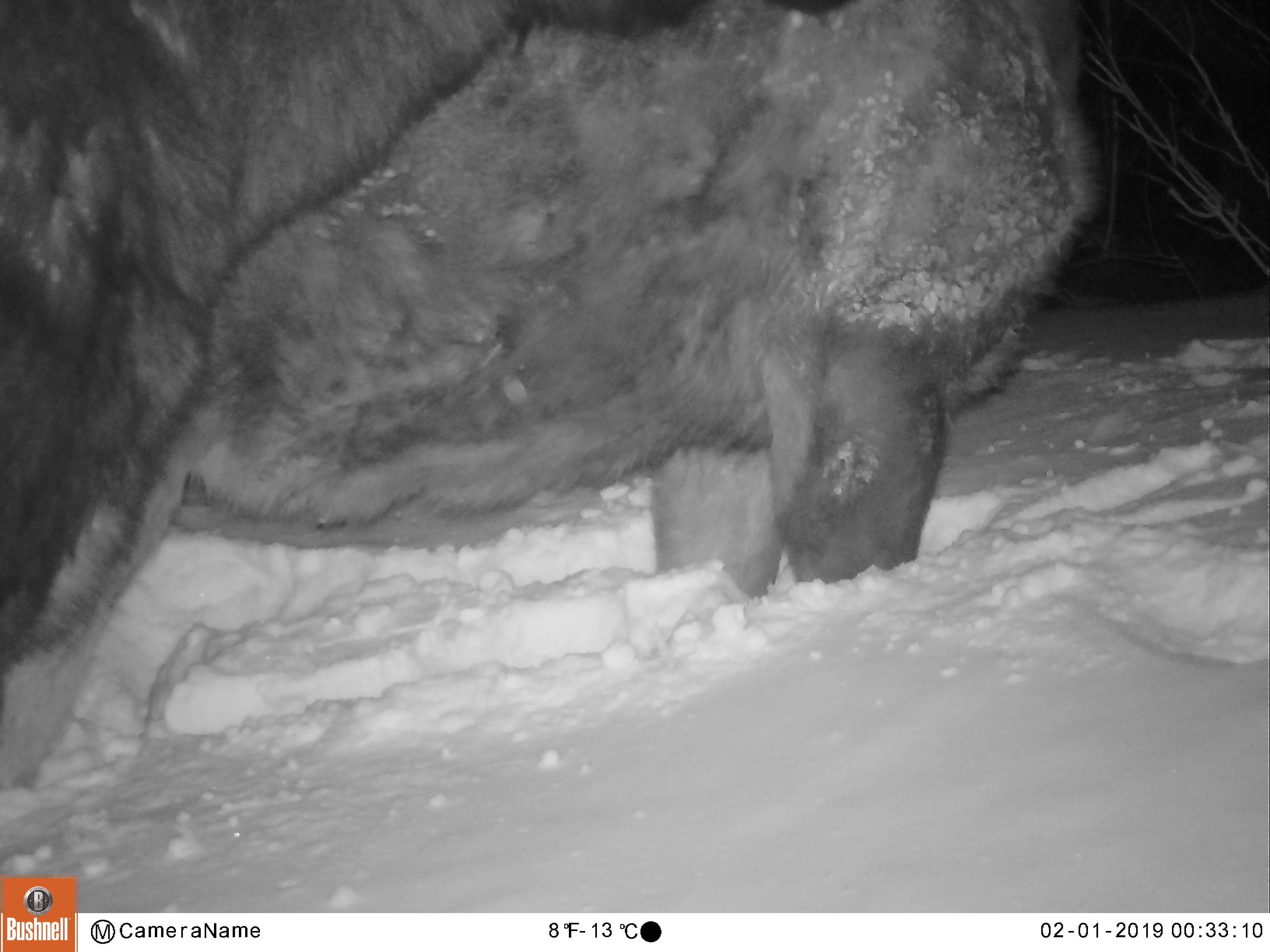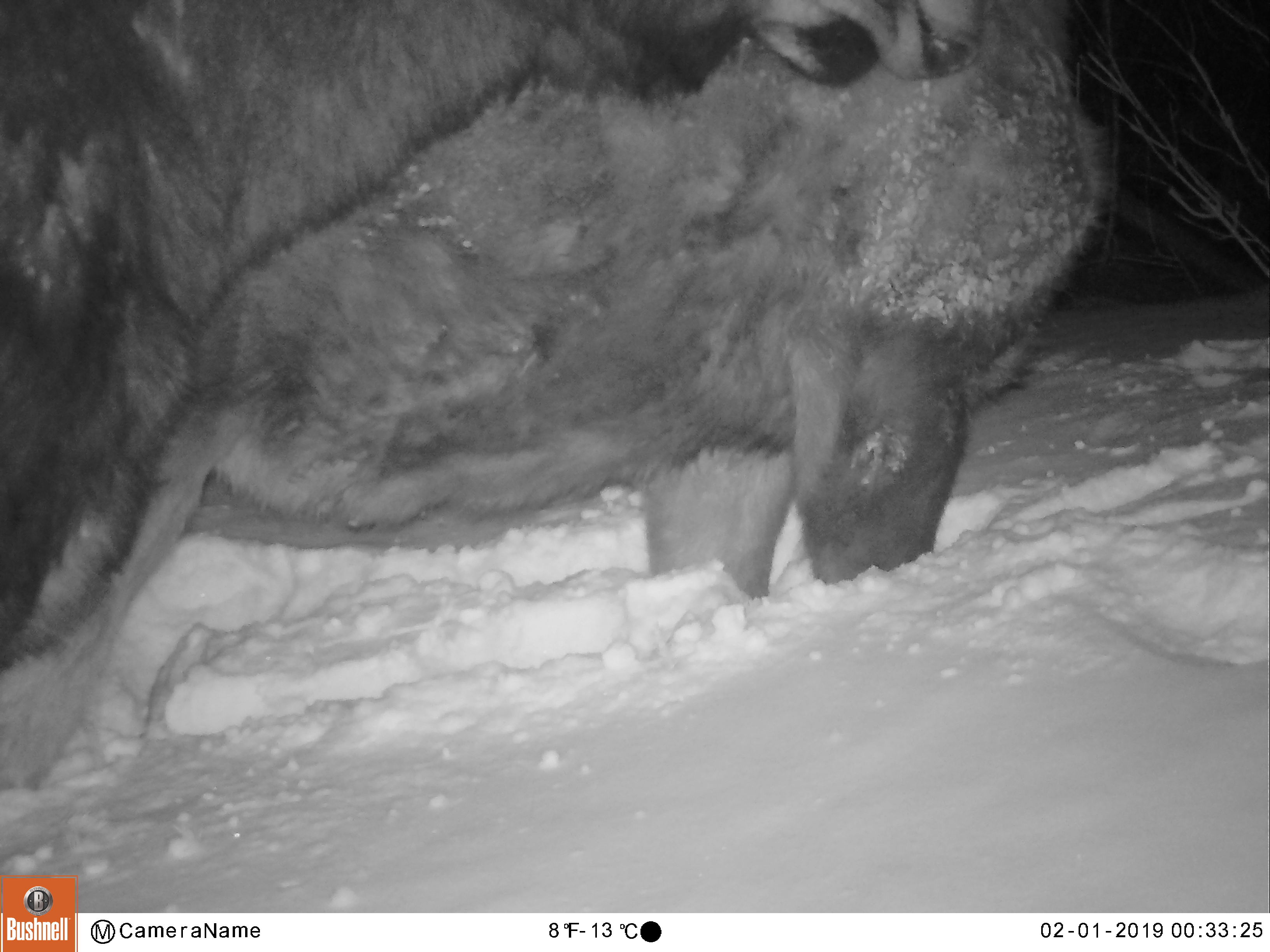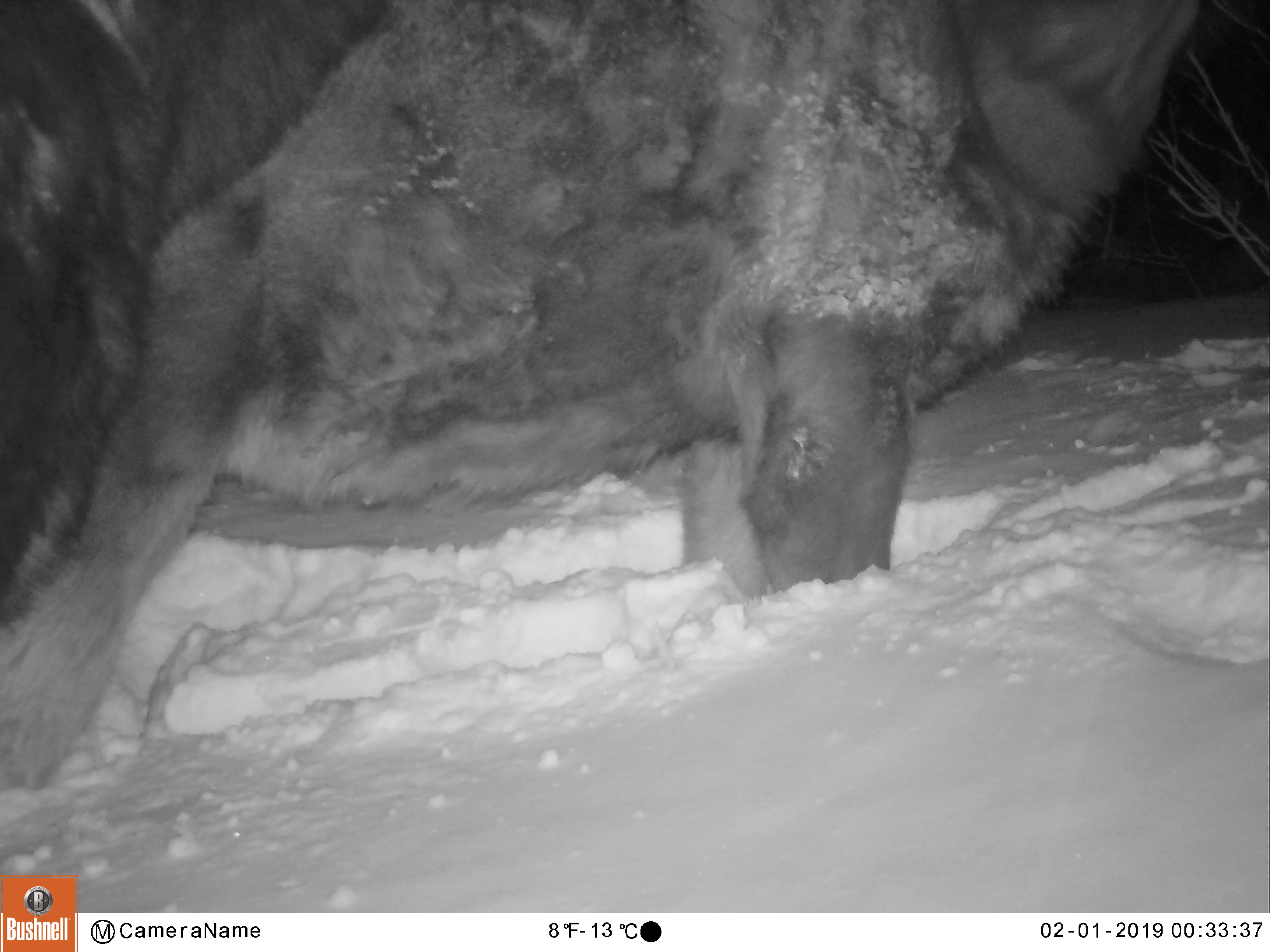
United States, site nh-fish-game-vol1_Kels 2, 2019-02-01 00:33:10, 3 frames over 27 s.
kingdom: Animalia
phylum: Chordata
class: Mammalia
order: Artiodactyla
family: Cervidae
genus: Alces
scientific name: Alces alces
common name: moose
Moose (Alces alces).